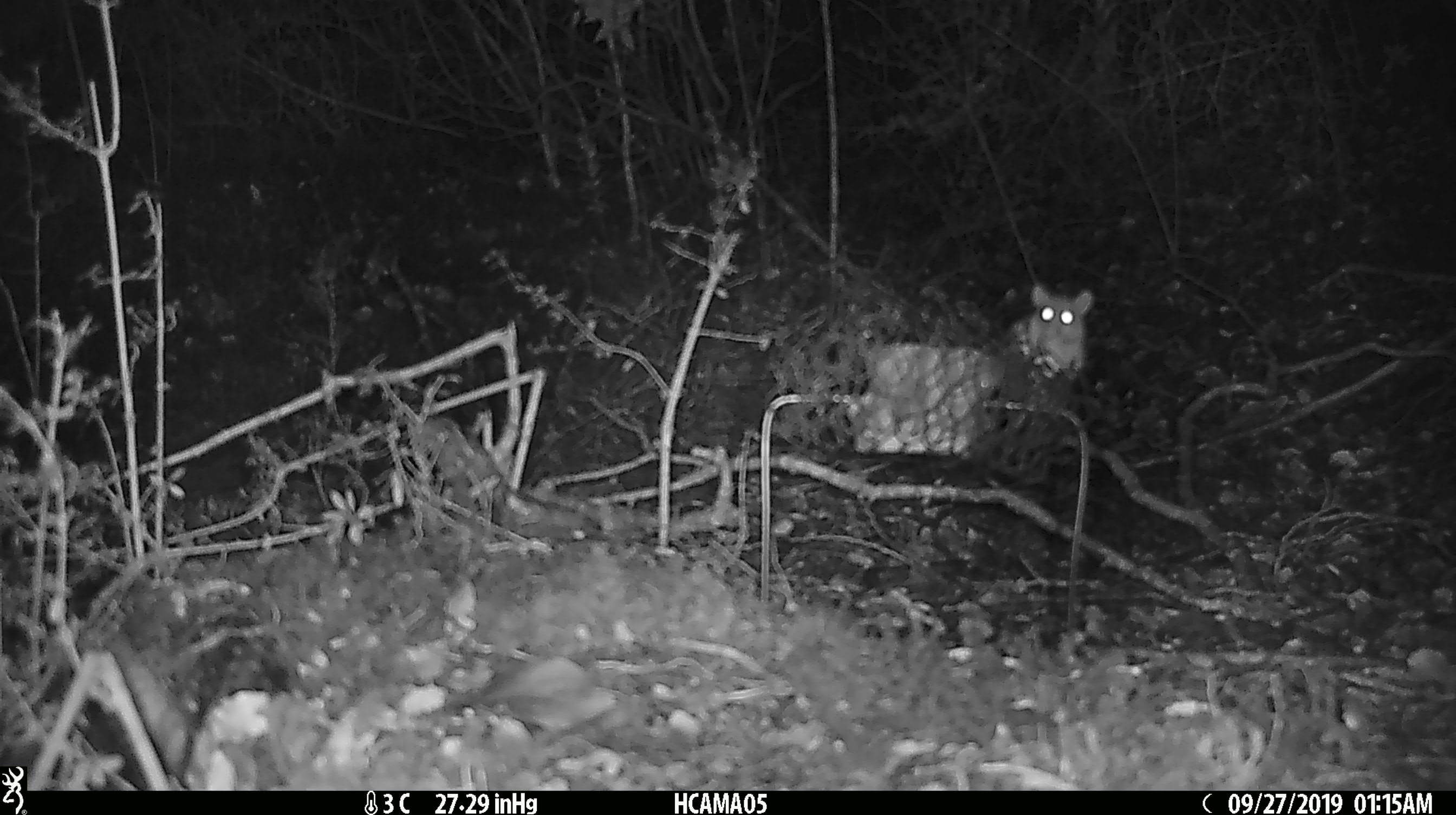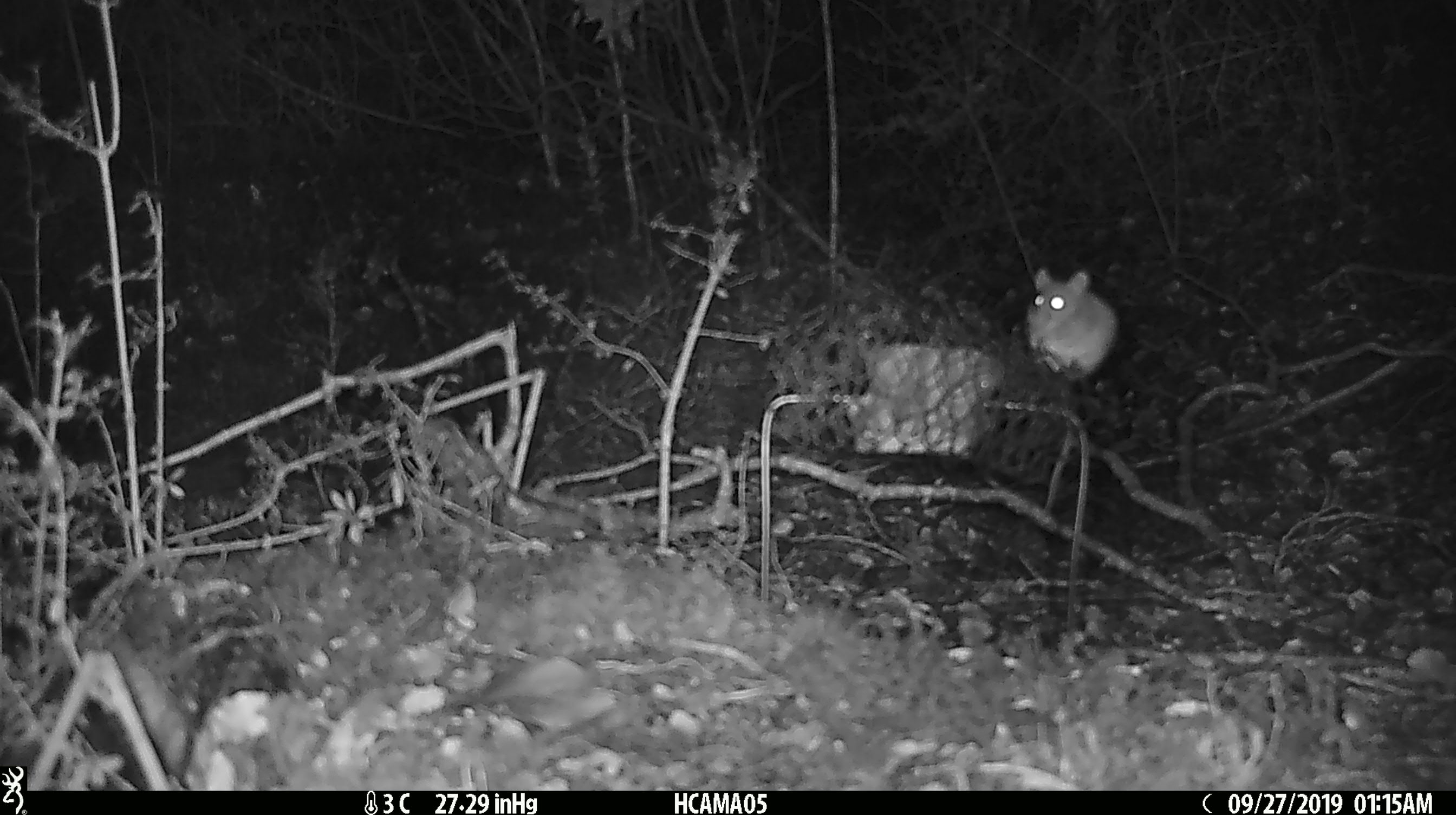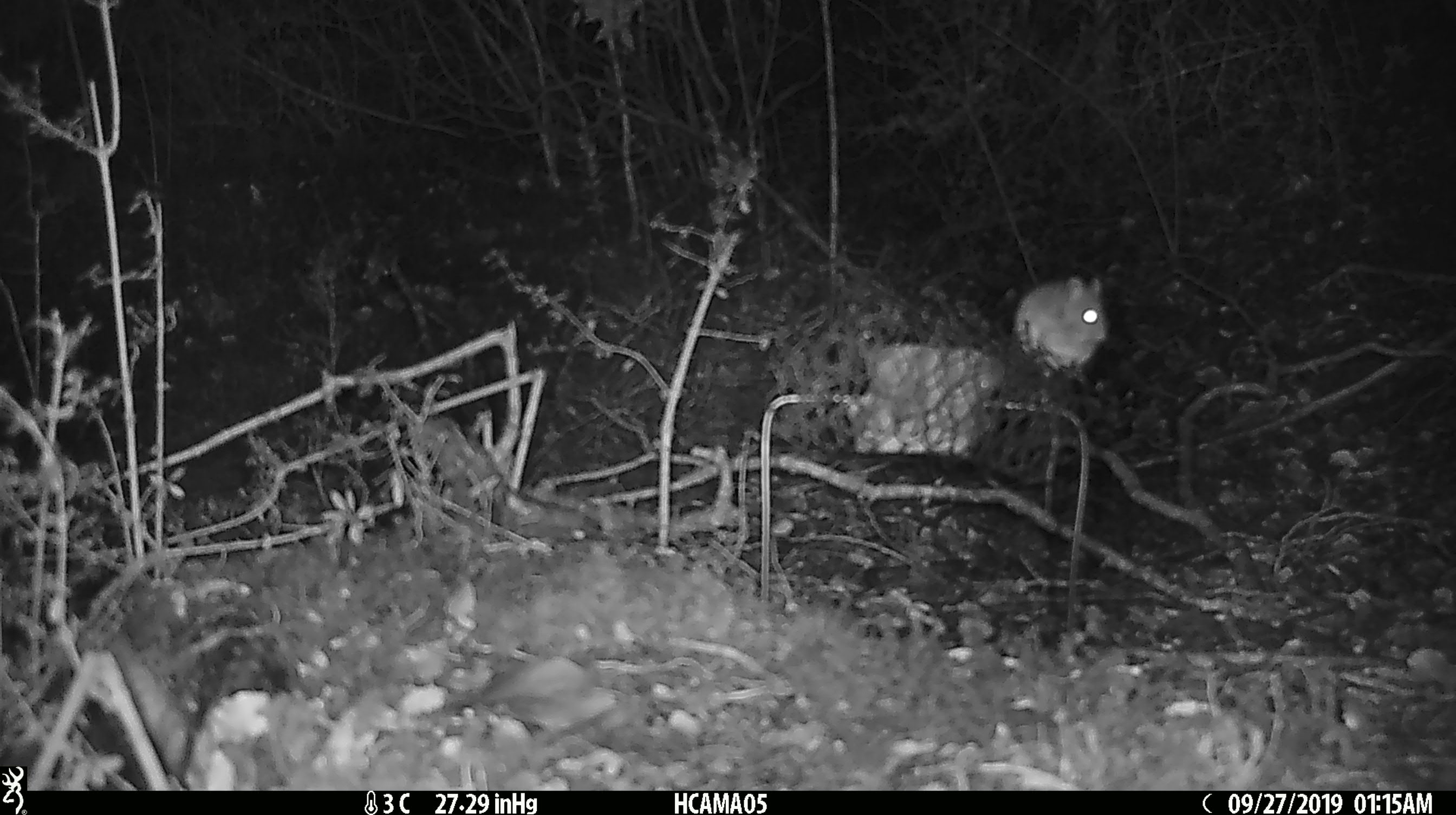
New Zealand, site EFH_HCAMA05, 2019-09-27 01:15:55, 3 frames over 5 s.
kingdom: Animalia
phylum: Chordata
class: Mammalia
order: Rodentia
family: Muridae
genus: Mus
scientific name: Mus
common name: mouse